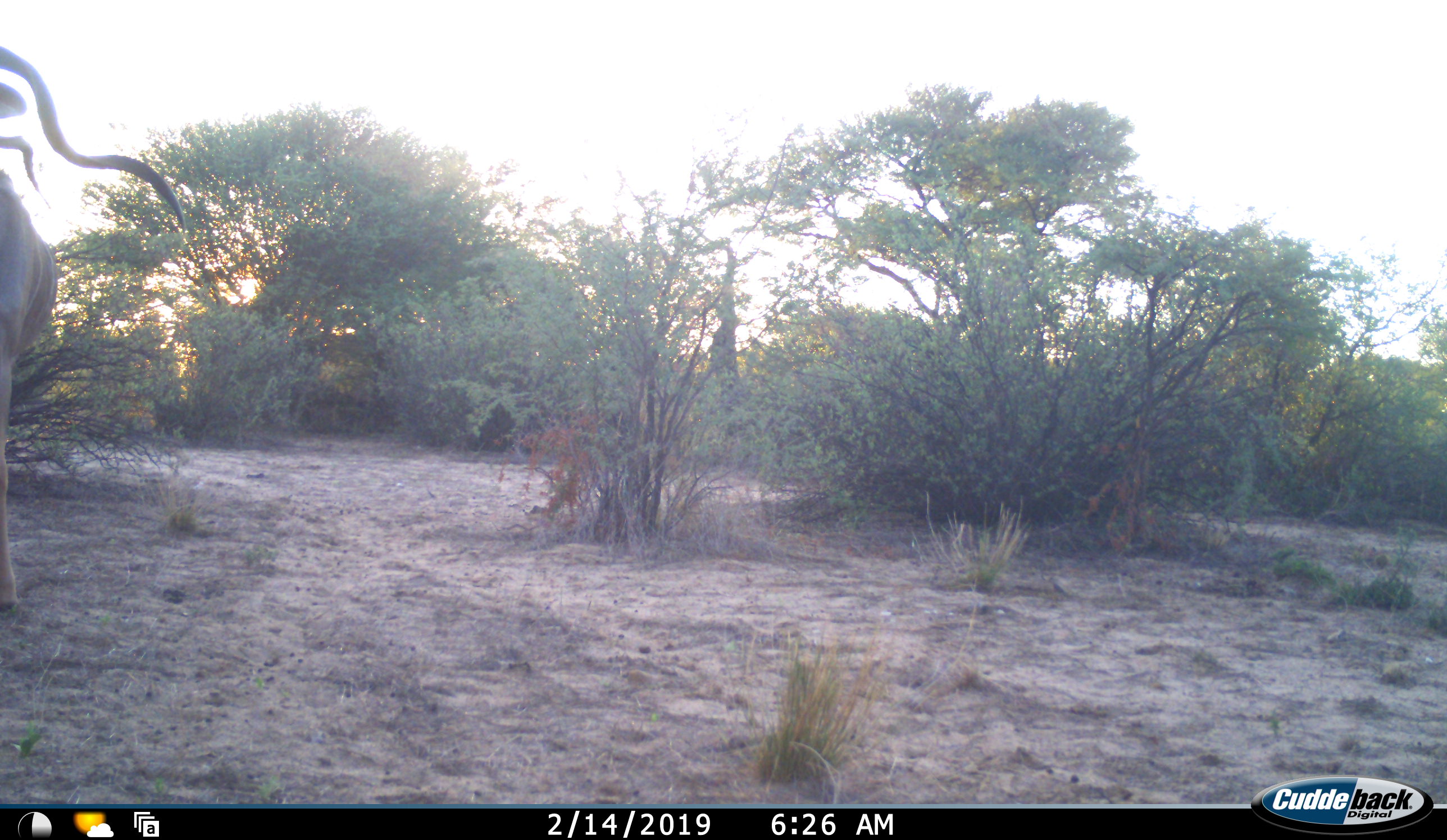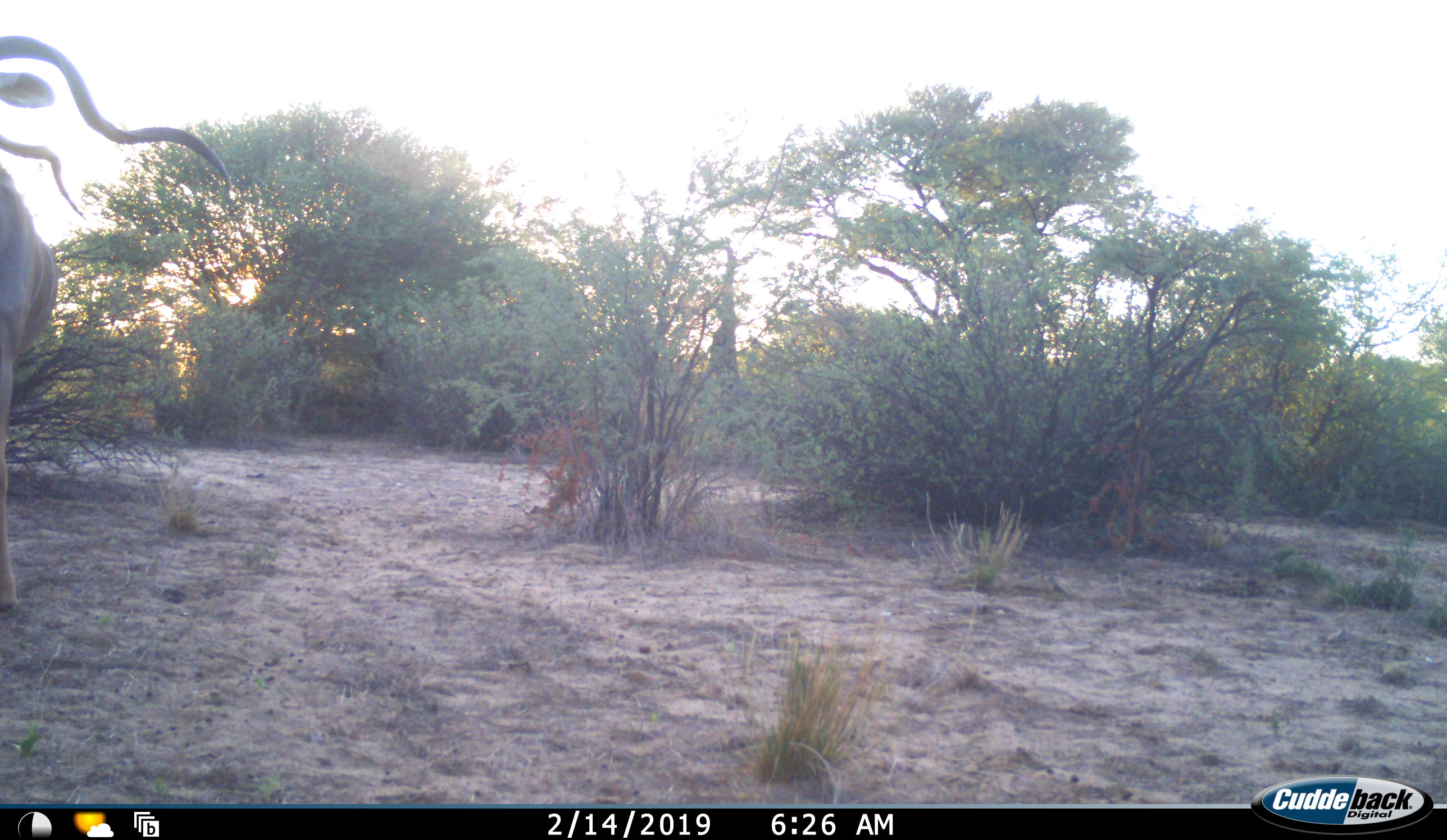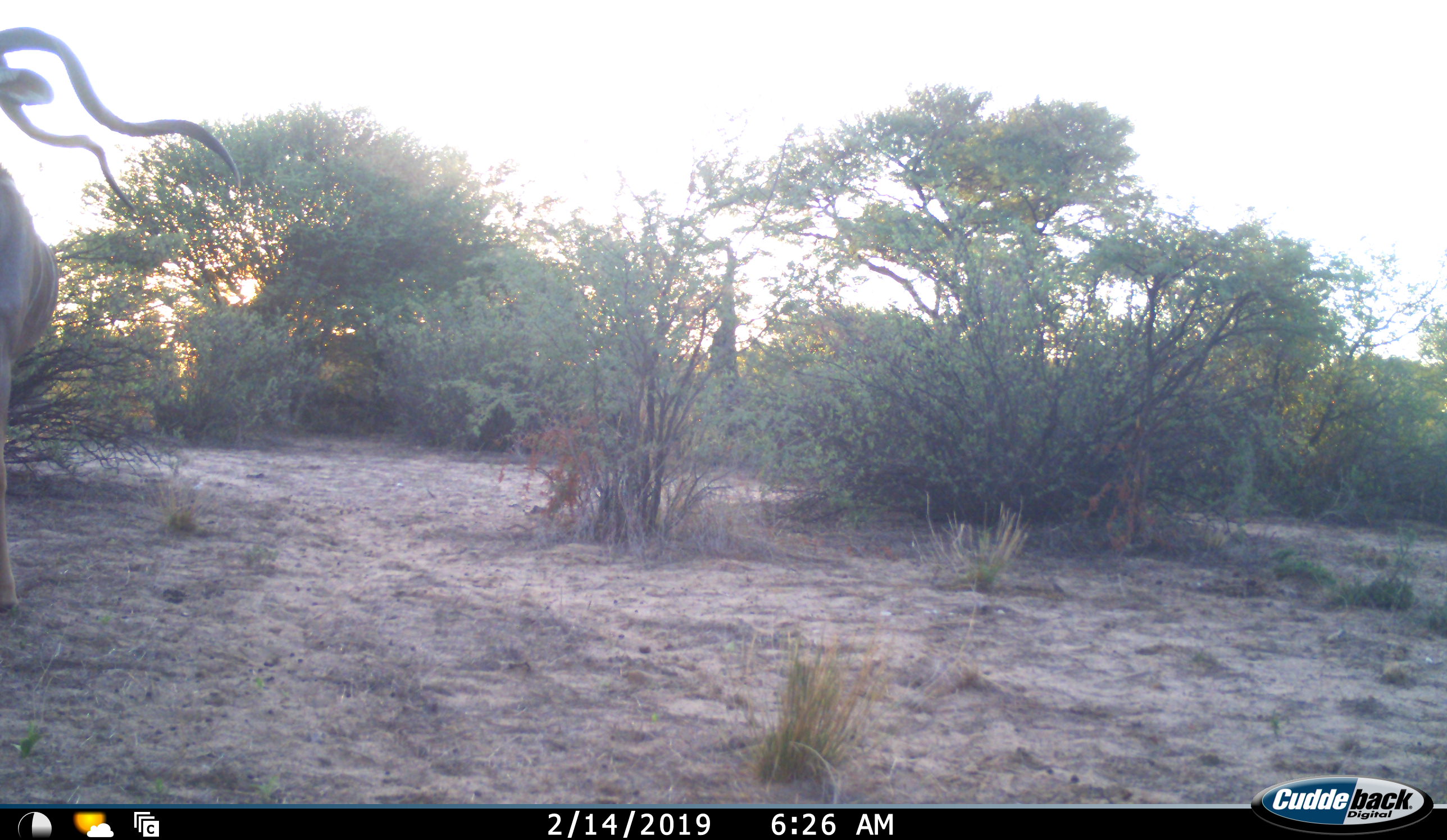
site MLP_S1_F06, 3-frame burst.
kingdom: Animalia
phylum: Chordata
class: Mammalia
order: Artiodactyla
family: Bovidae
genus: Tragelaphus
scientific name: Tragelaphus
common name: kudu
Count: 1.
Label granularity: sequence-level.